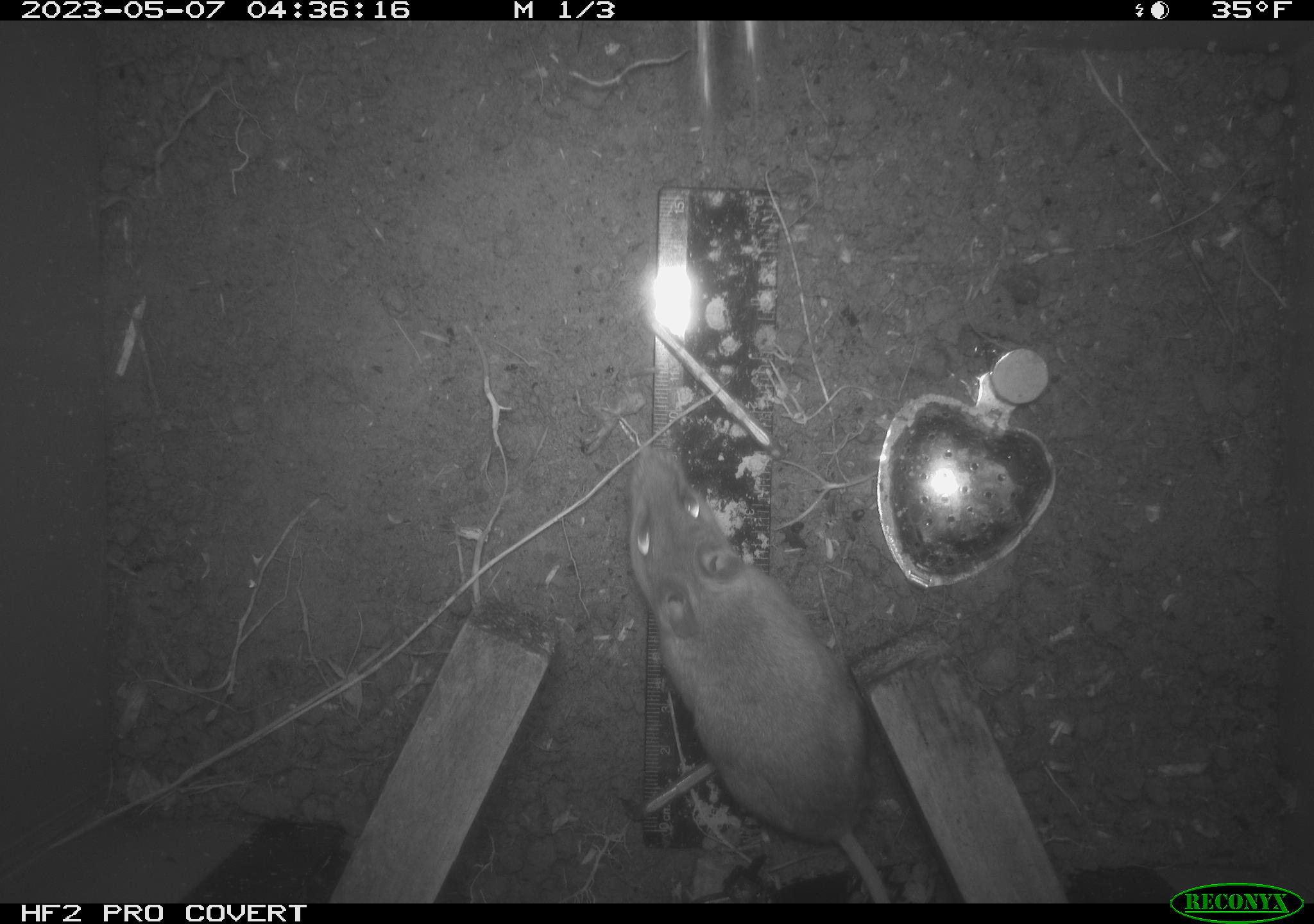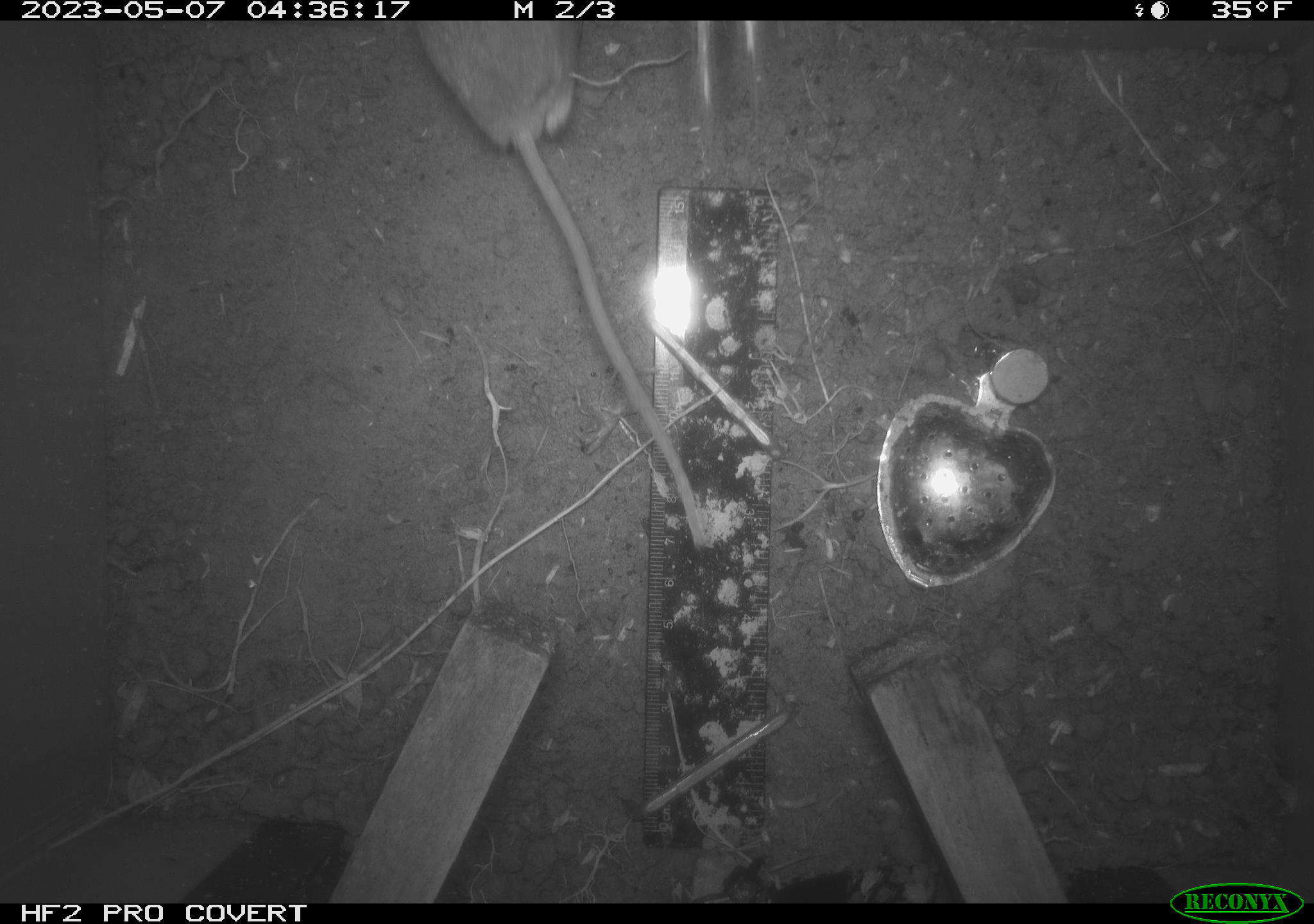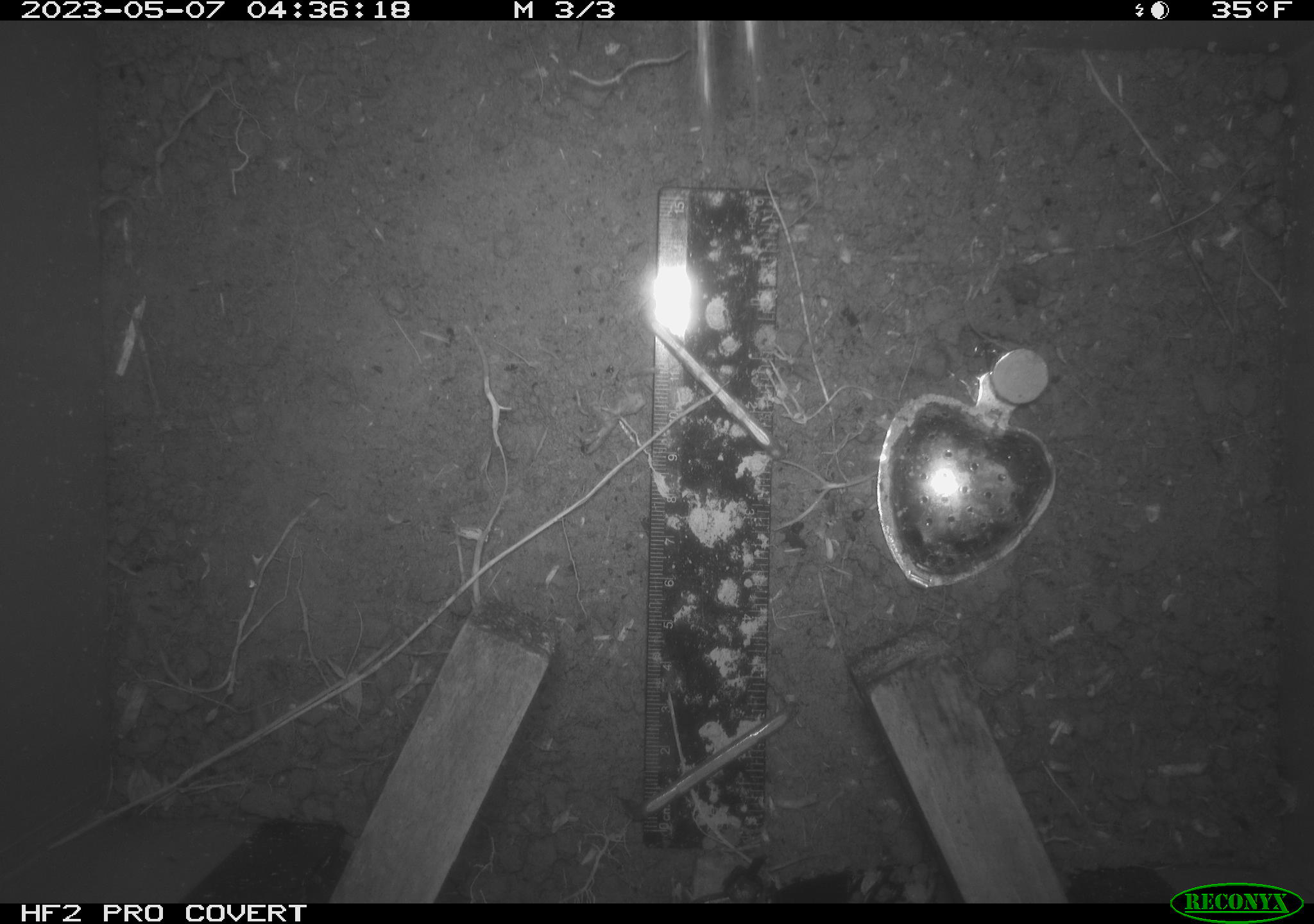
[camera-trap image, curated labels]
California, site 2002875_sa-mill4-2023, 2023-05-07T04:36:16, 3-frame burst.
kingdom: Animalia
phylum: Chordata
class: Mammalia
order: Rodentia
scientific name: Rodentia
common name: mouse species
Mouse species (Rodentia).